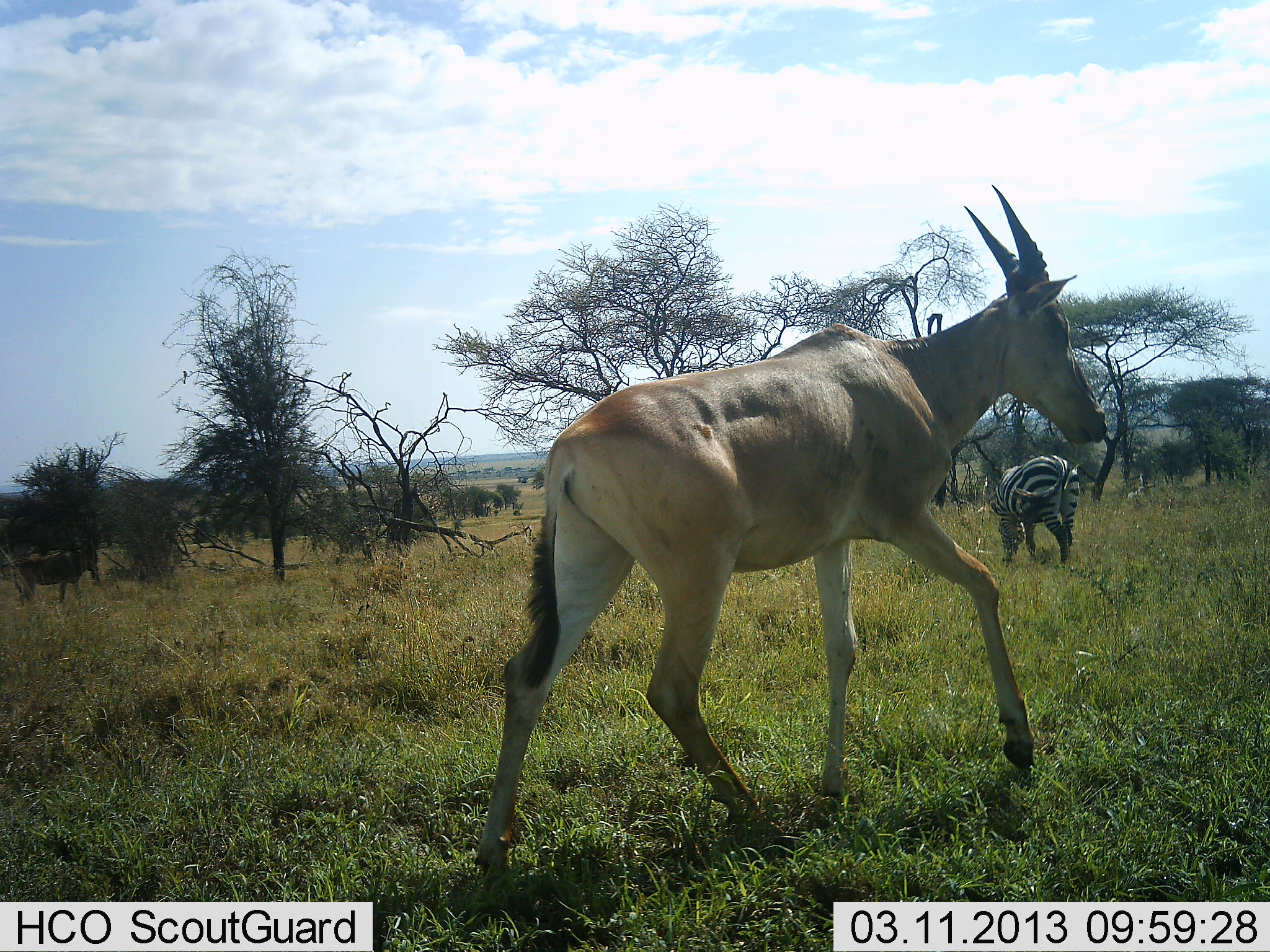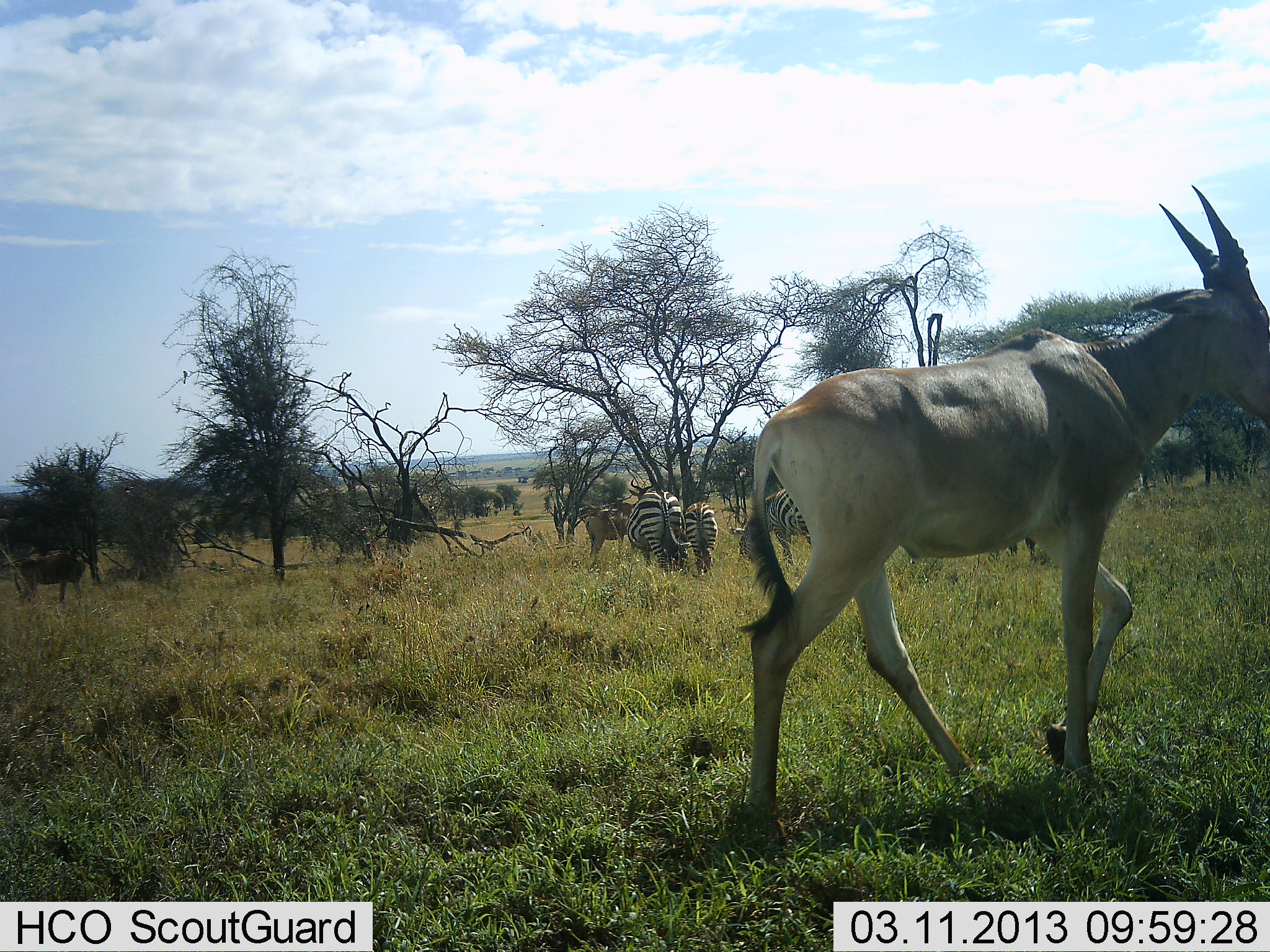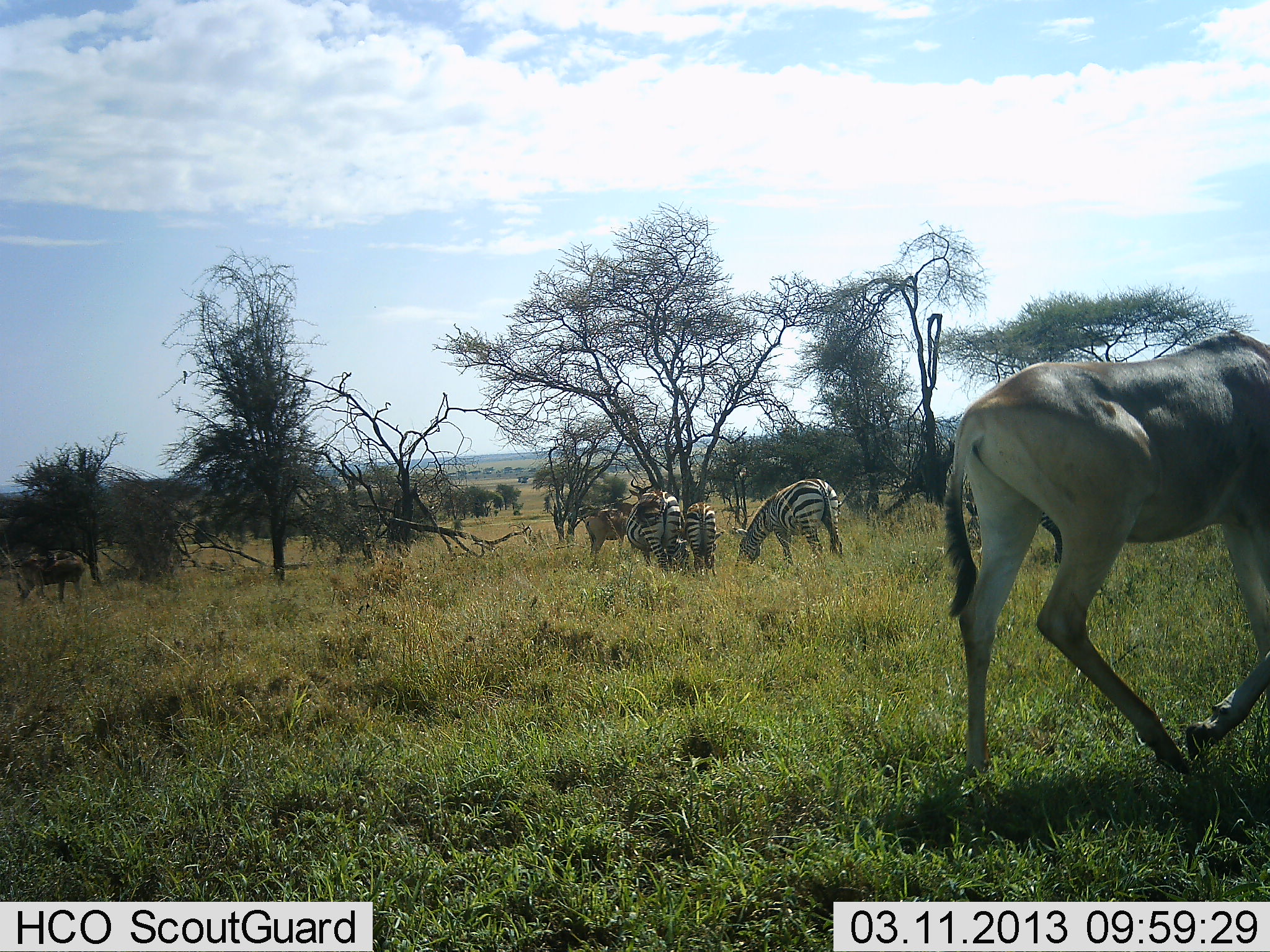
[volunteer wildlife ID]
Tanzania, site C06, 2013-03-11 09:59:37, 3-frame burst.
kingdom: Animalia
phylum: Chordata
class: Mammalia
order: Artiodactyla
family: Bovidae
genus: Alcelaphus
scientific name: Alcelaphus buselaphus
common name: hartebeest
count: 3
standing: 79%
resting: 0%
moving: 86%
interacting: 0%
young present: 14%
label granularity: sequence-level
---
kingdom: Animalia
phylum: Chordata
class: Mammalia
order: Perissodactyla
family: Equidae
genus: Equus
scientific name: Equus quagga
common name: plains zebra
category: zebra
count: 4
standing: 50%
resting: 0%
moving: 4%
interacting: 0%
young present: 12%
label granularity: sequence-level